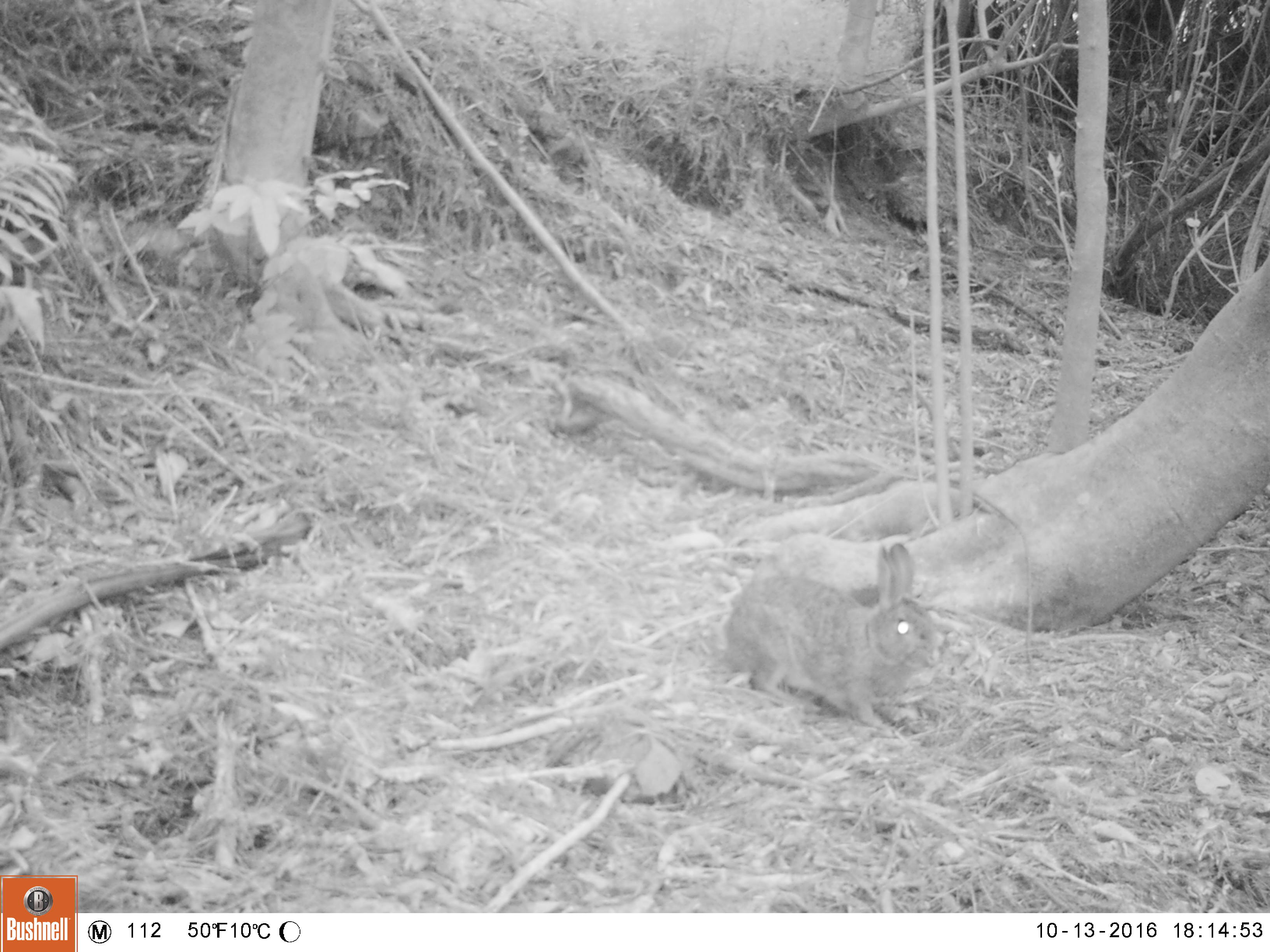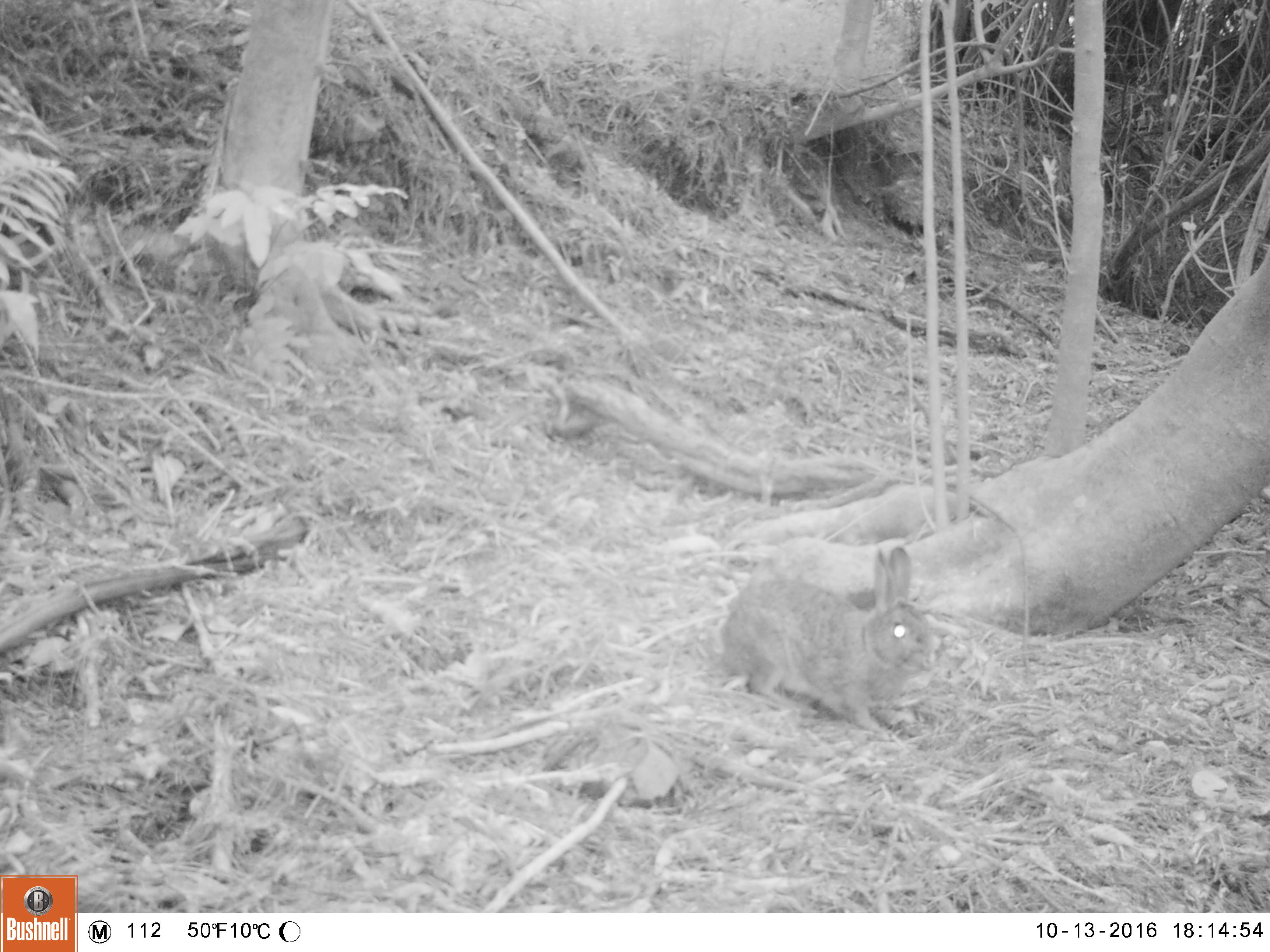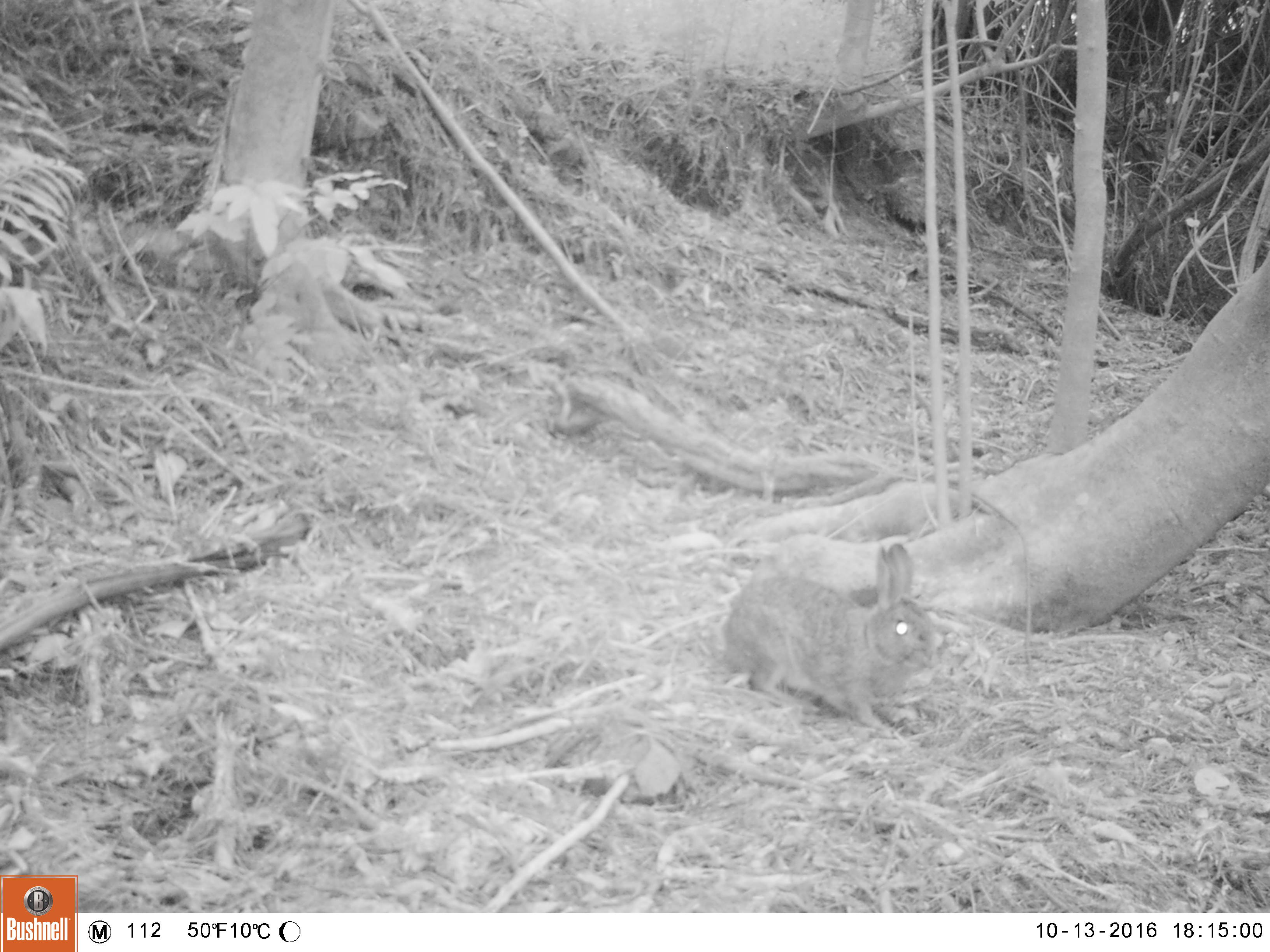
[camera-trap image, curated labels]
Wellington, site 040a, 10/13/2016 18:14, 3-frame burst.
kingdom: Animalia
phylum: Chordata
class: Mammalia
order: Lagomorpha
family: Leporidae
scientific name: Leporidae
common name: rabbit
Rabbit (Leporidae).